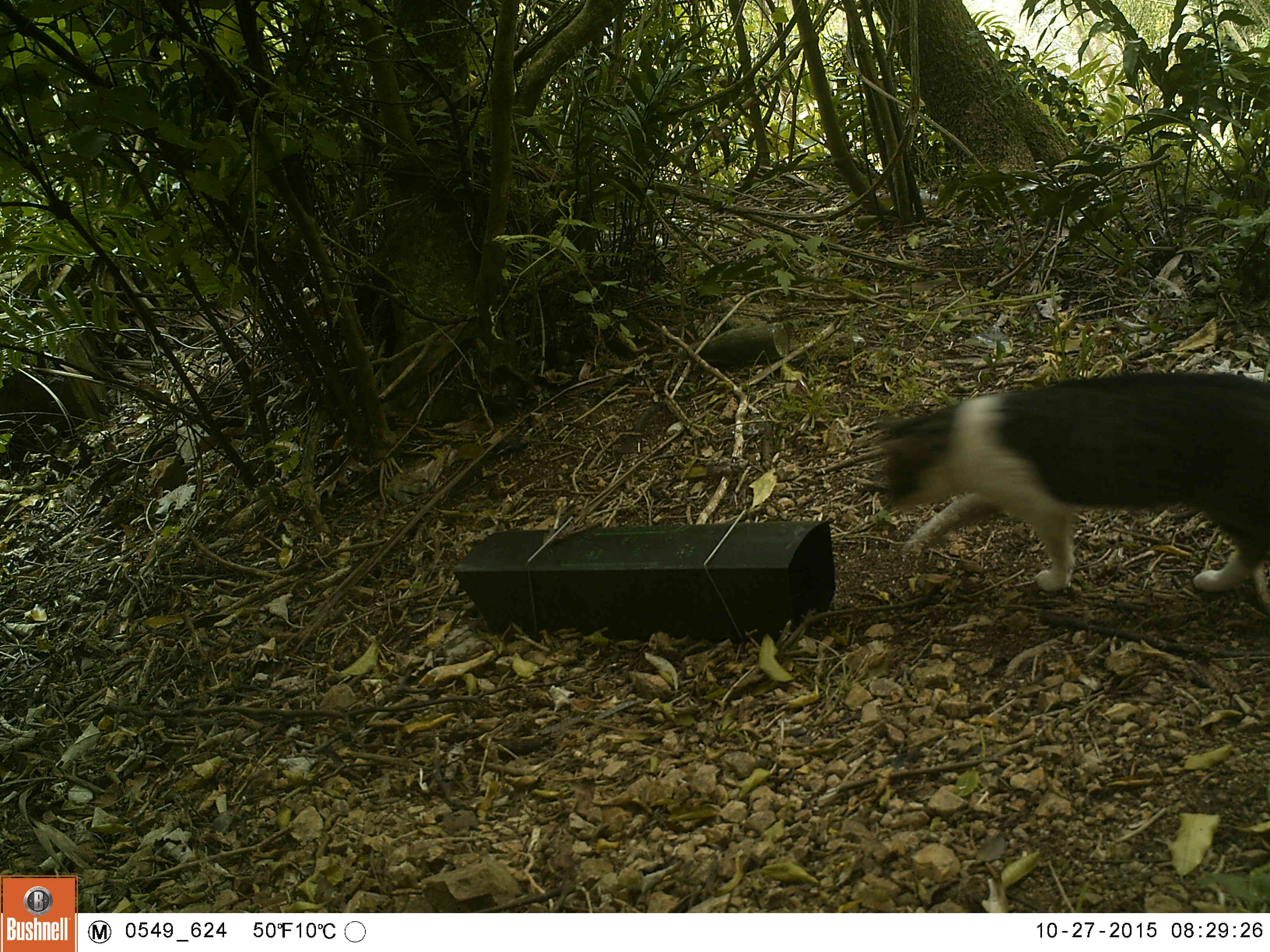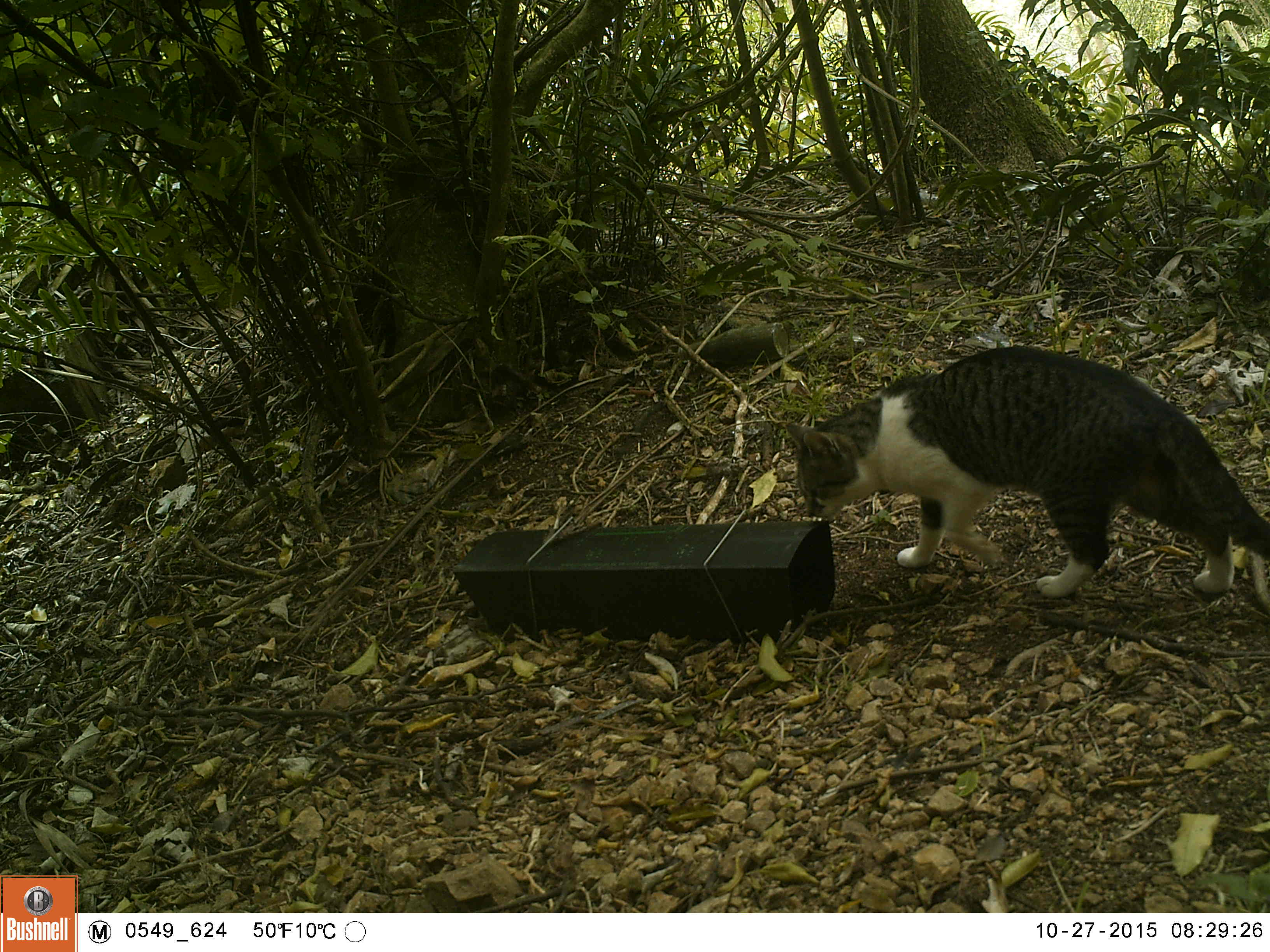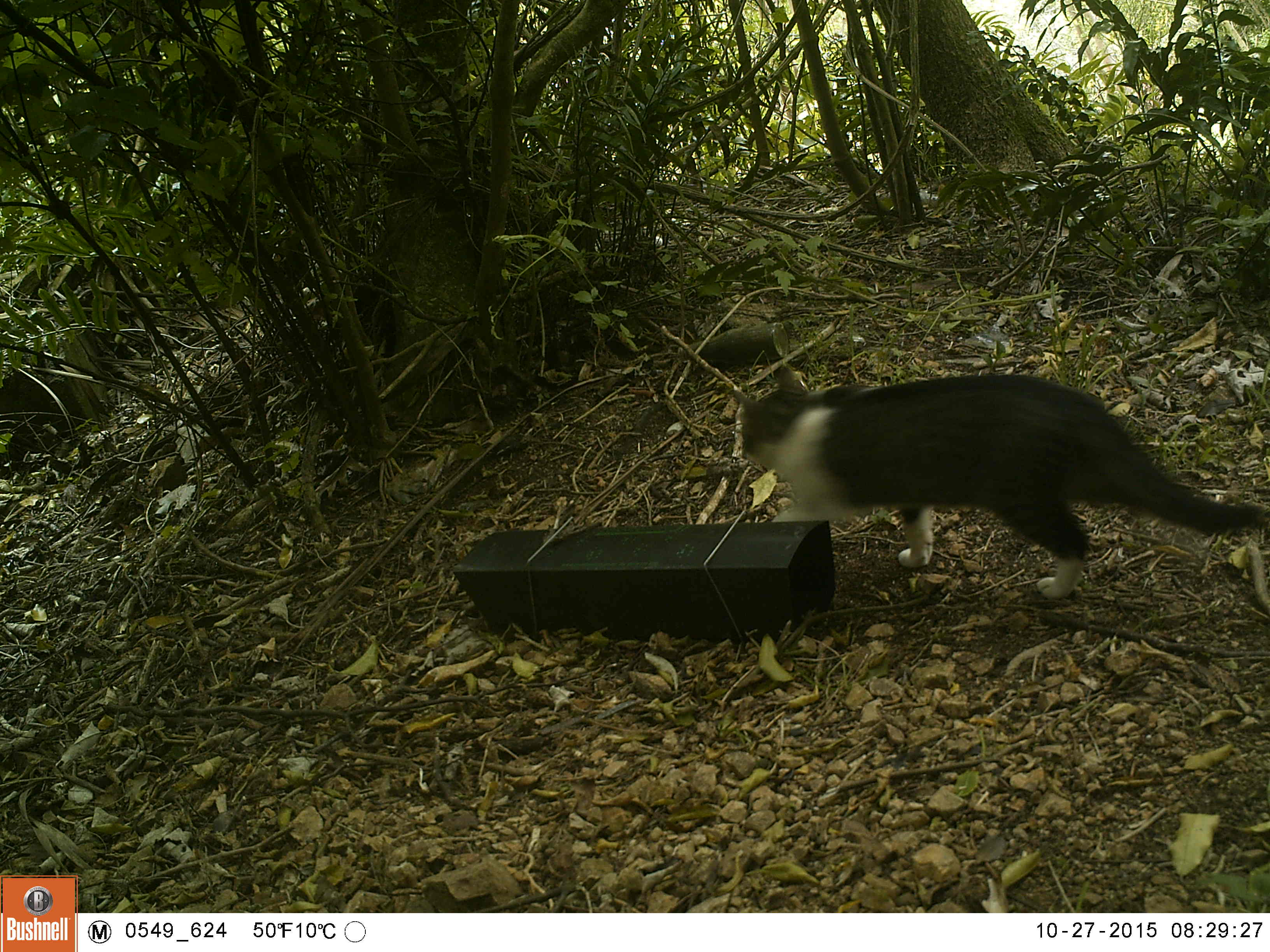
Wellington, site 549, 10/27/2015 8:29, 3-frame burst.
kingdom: Animalia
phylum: Chordata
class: Mammalia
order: Carnivora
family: Felidae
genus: Felis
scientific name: Felis catus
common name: cat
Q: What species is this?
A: Cat (Felis catus).